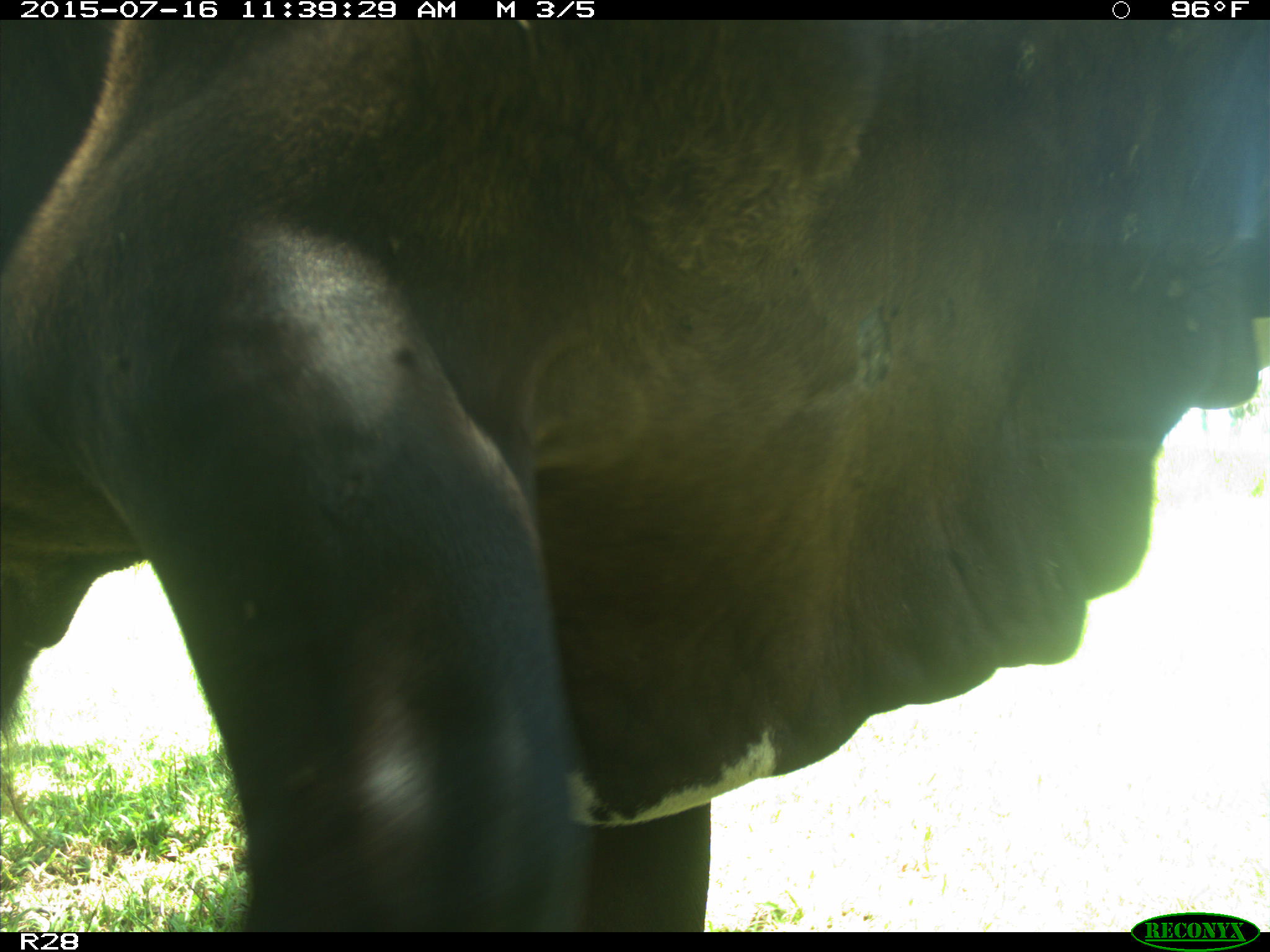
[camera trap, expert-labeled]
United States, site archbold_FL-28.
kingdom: Animalia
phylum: Chordata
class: Mammalia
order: Artiodactyla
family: Bovidae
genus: Bos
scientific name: Bos taurus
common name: domestic cow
Bos taurus (domestic cow).